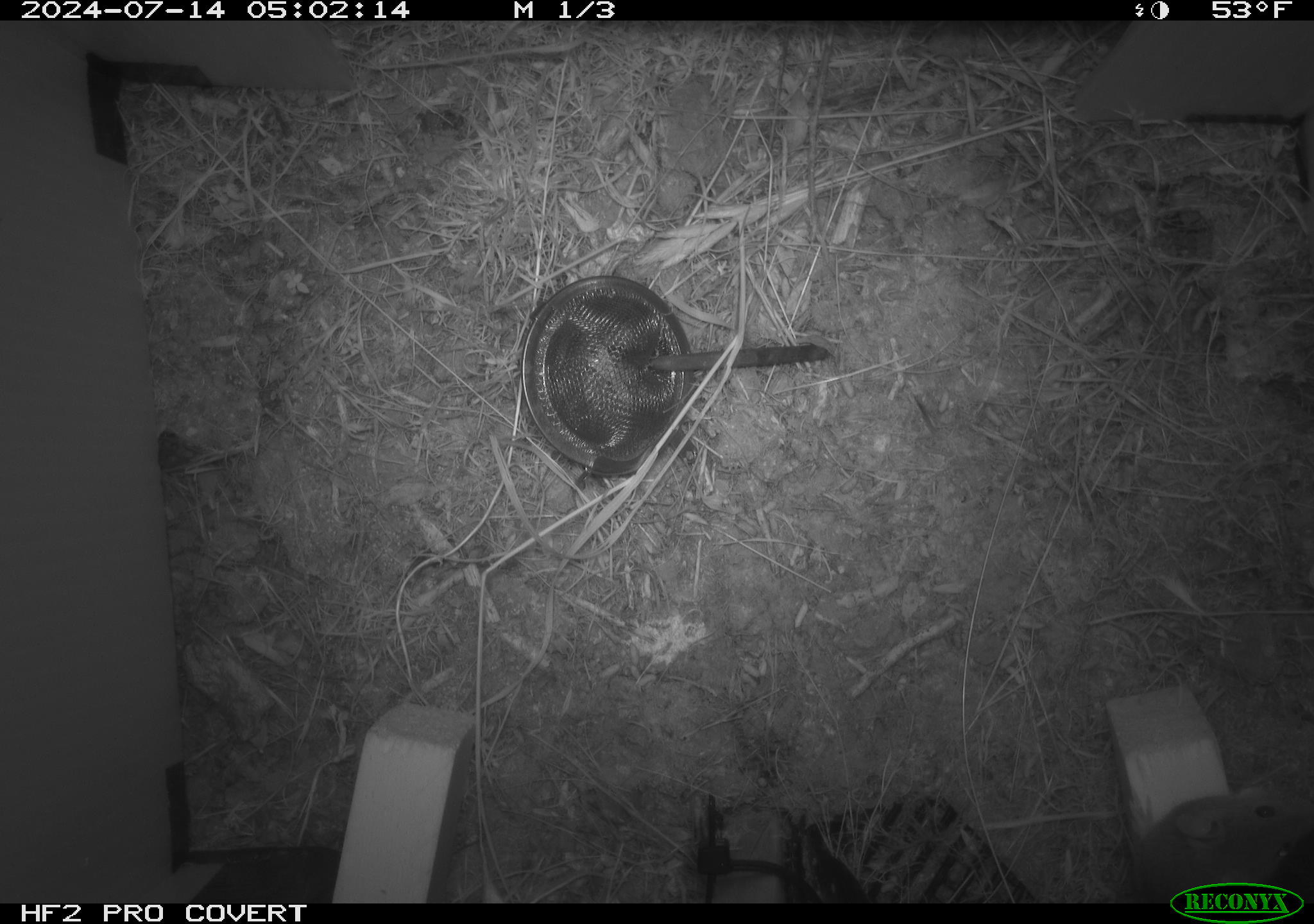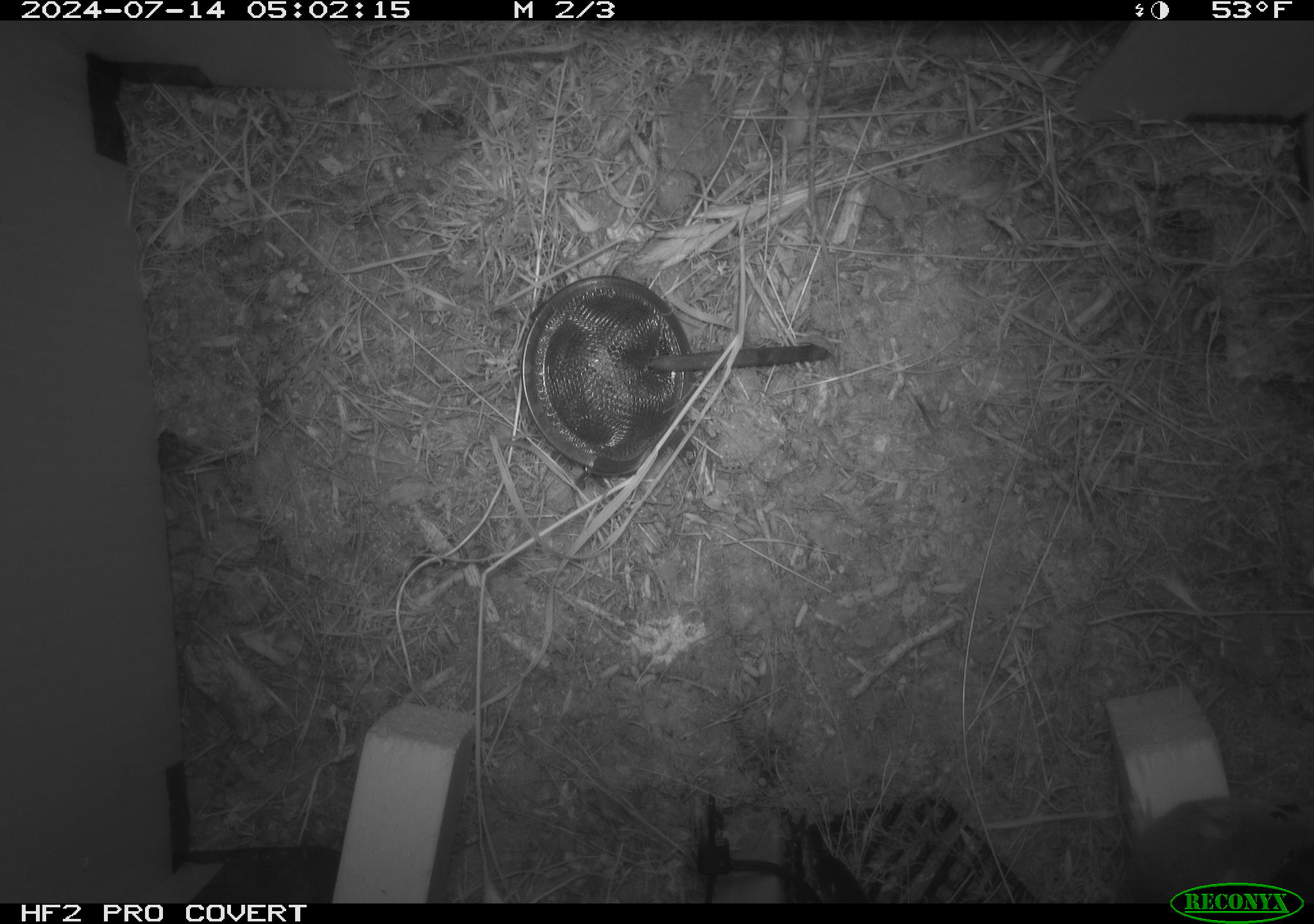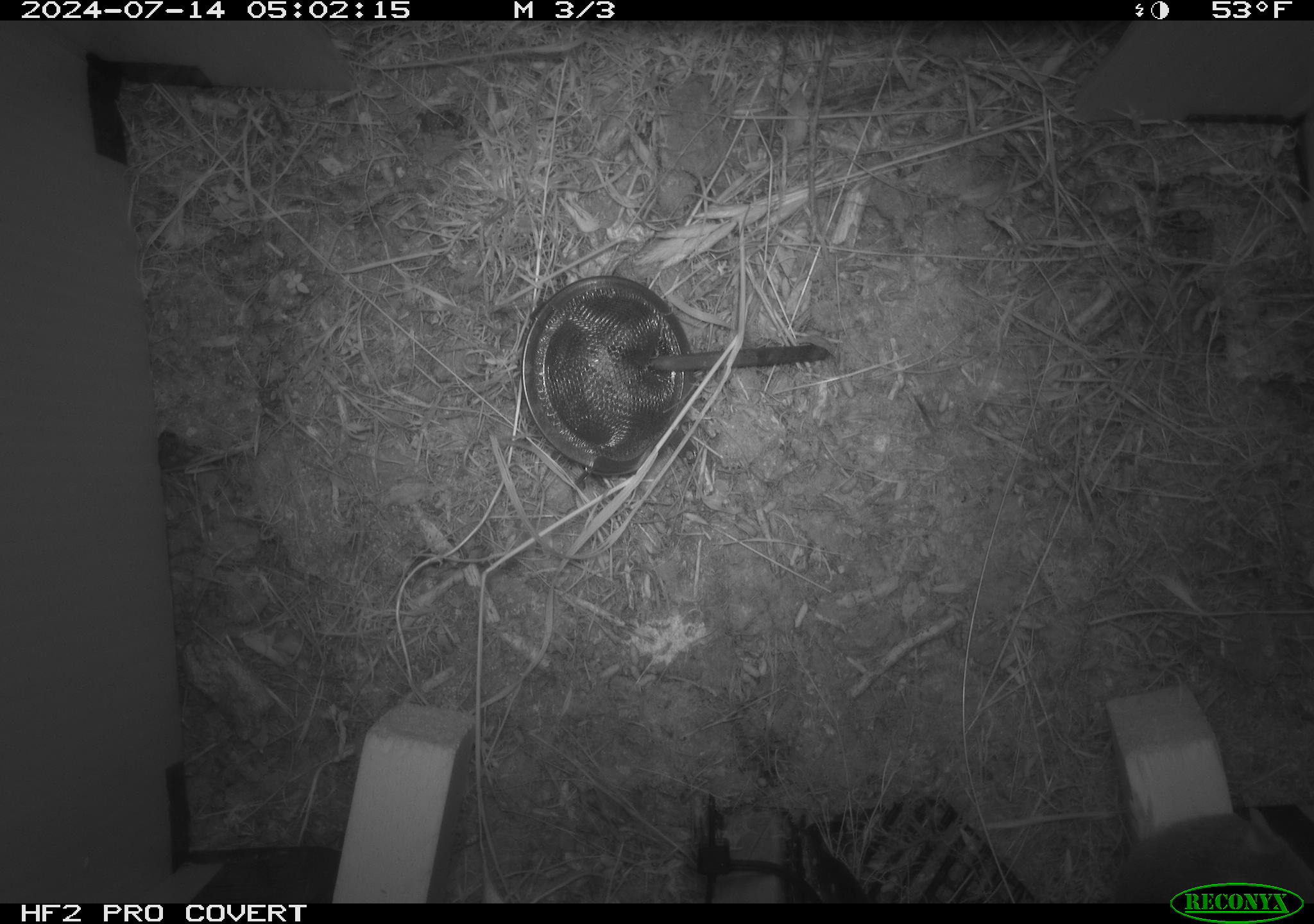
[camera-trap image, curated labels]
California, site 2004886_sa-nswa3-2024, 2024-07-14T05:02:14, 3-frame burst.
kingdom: Animalia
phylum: Chordata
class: Mammalia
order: Rodentia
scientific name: Rodentia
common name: rodent